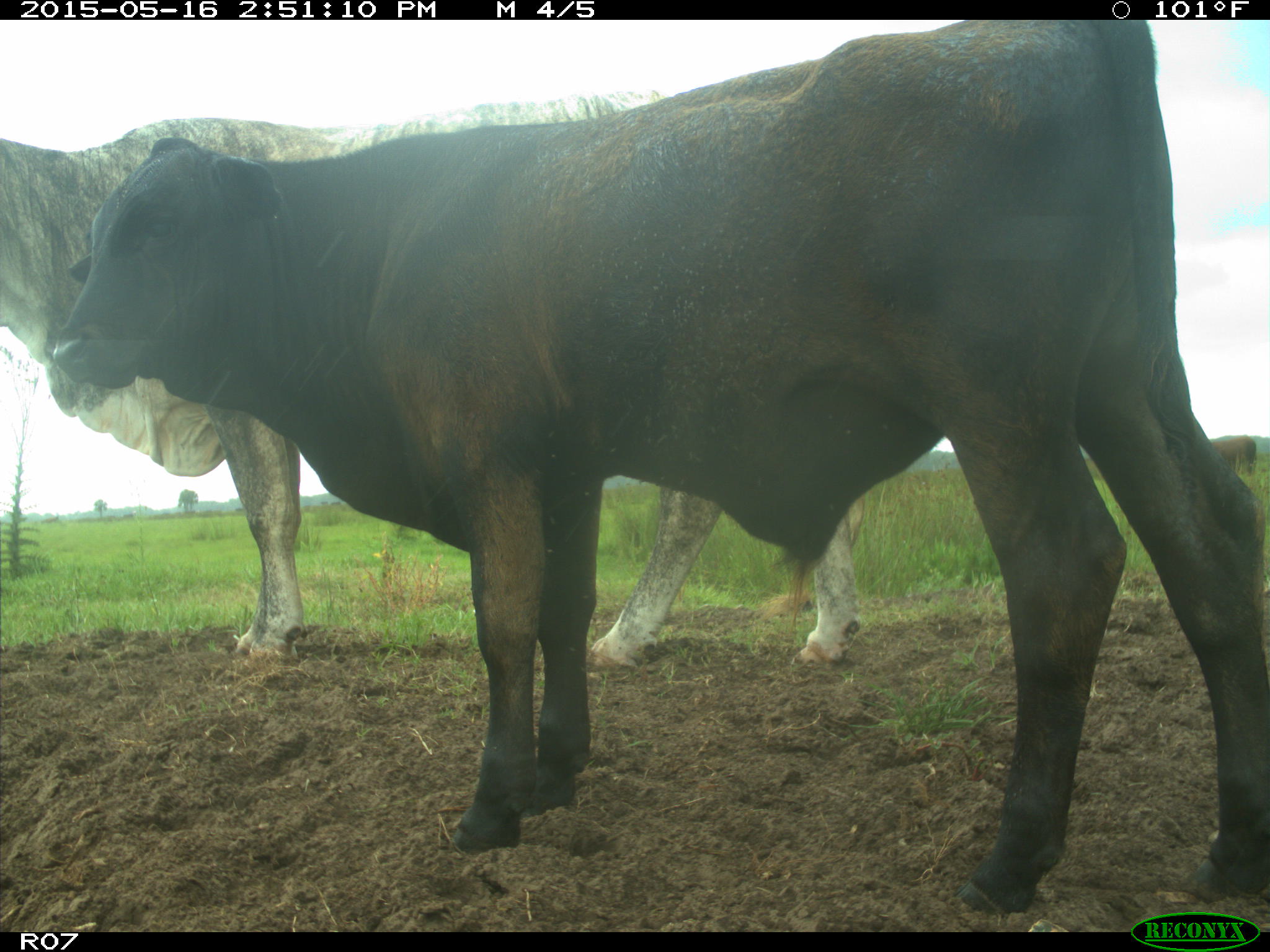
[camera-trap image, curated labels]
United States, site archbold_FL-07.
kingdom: Animalia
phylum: Chordata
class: Mammalia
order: Artiodactyla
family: Bovidae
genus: Bos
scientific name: Bos taurus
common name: domestic cow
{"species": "Bos taurus (domestic cow)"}